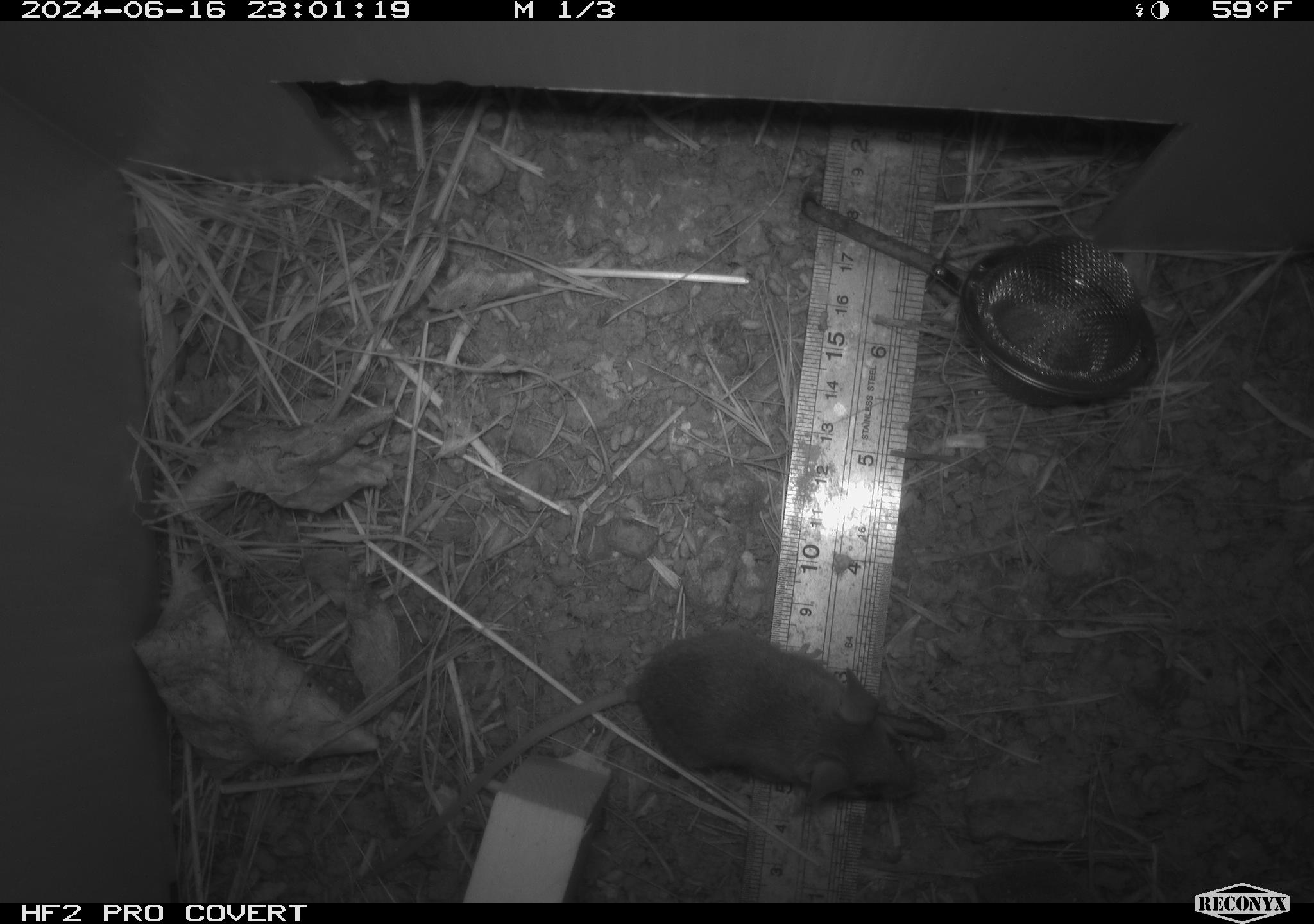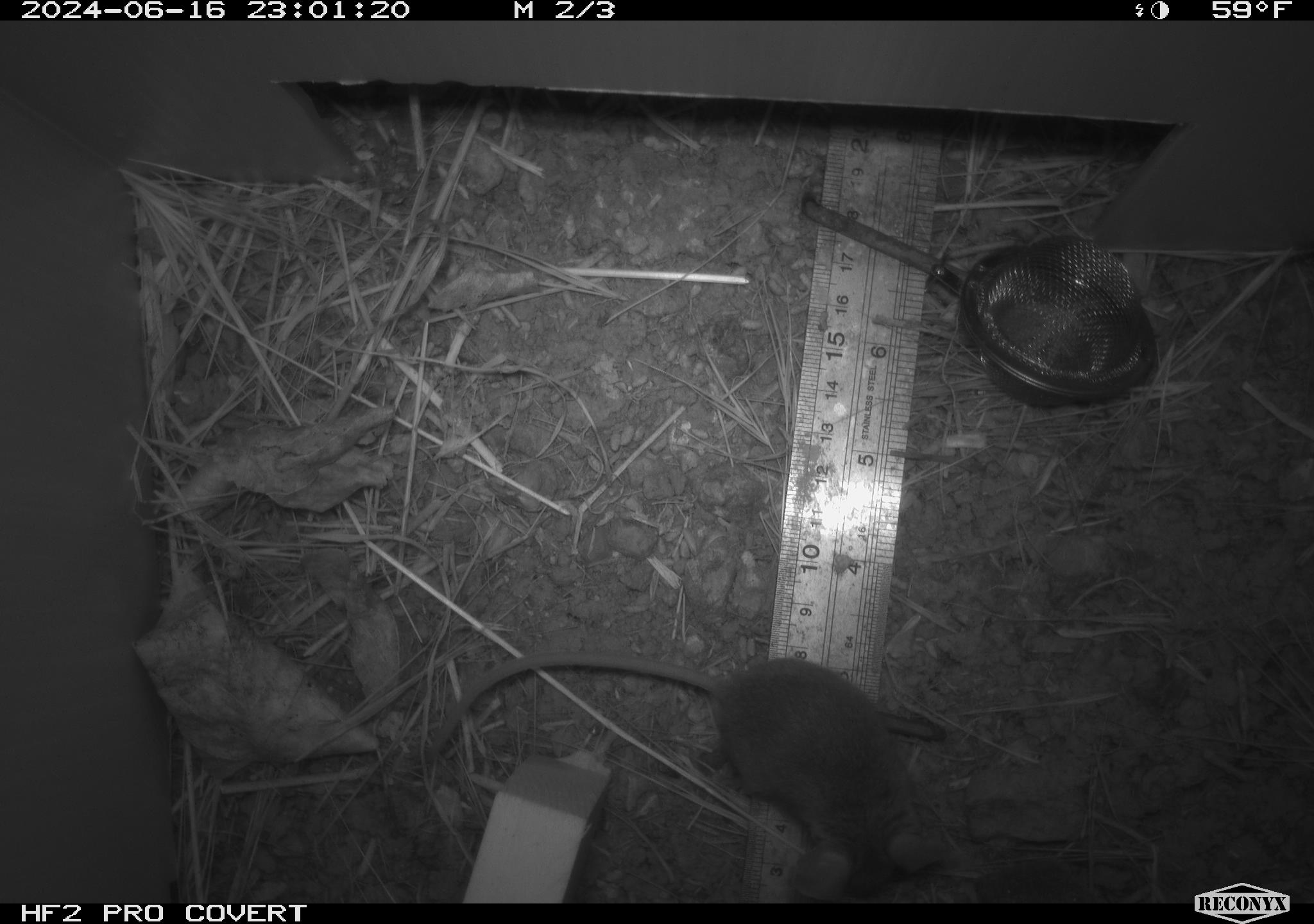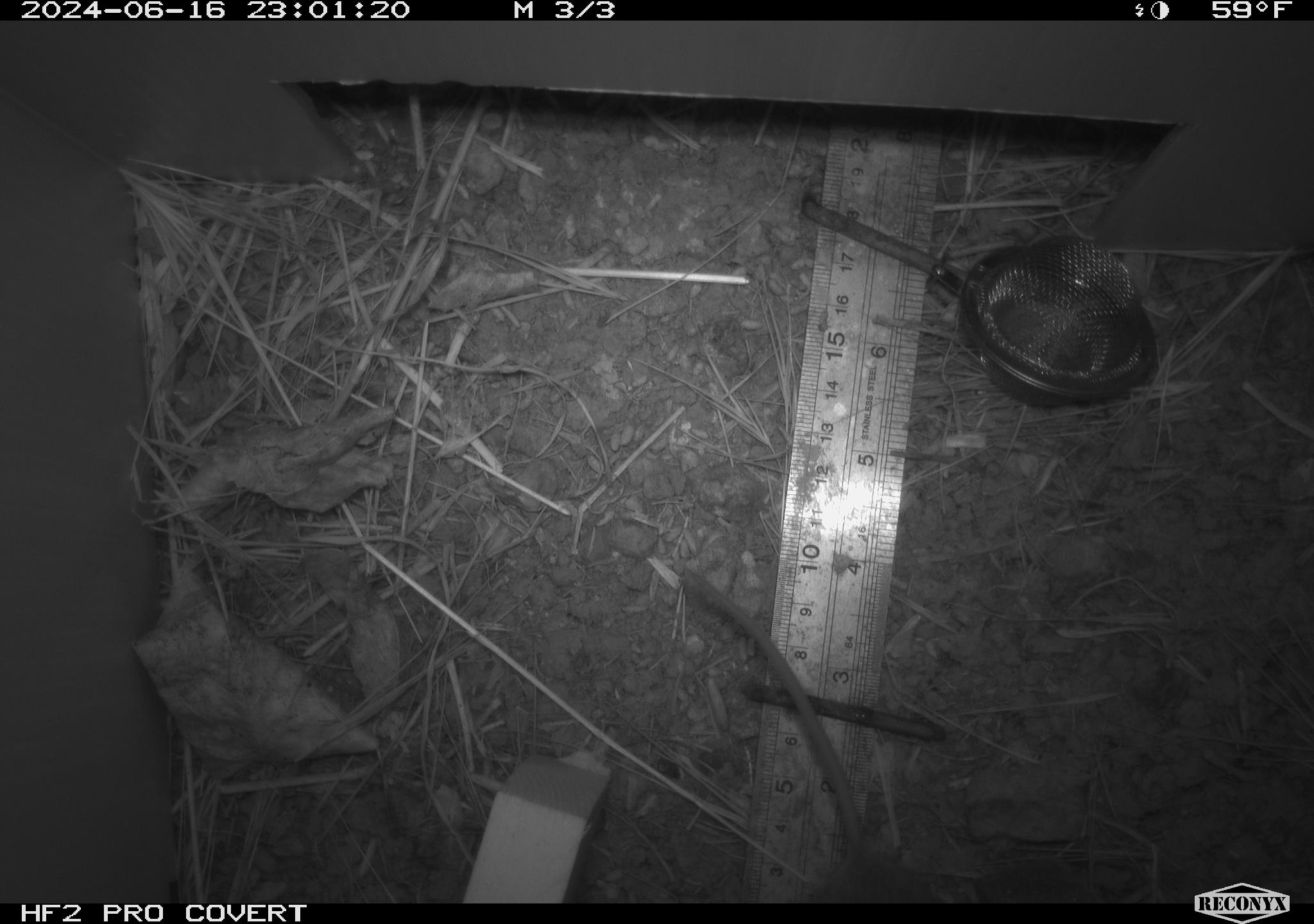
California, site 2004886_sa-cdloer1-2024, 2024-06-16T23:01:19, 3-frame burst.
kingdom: Animalia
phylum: Chordata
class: Mammalia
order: Rodentia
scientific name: Rodentia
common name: mouse species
Mouse species (Rodentia).